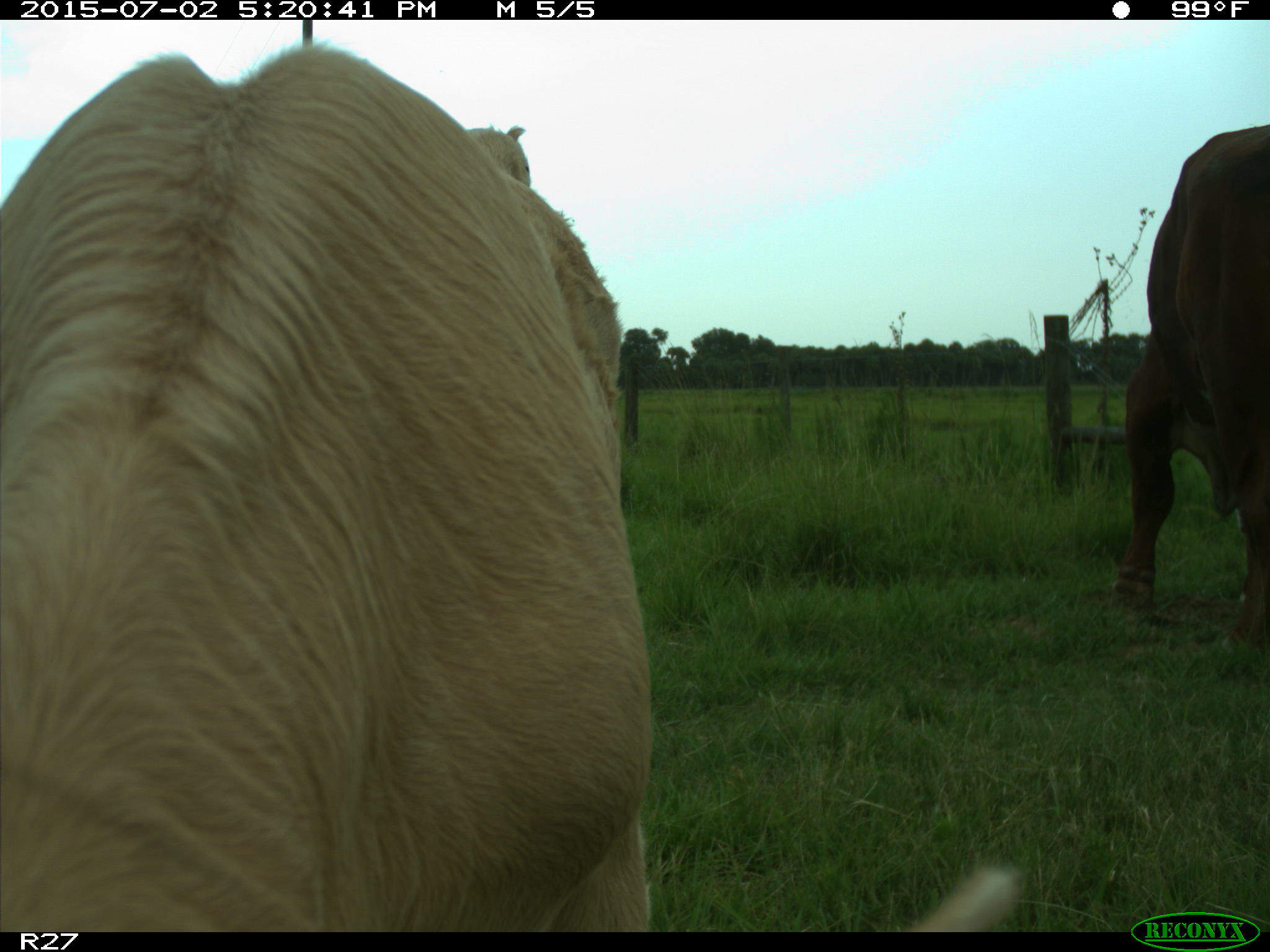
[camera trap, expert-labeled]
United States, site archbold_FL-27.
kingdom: Animalia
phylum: Chordata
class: Mammalia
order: Artiodactyla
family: Bovidae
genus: Bos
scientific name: Bos taurus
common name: domestic cow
Bos taurus (domestic cow).